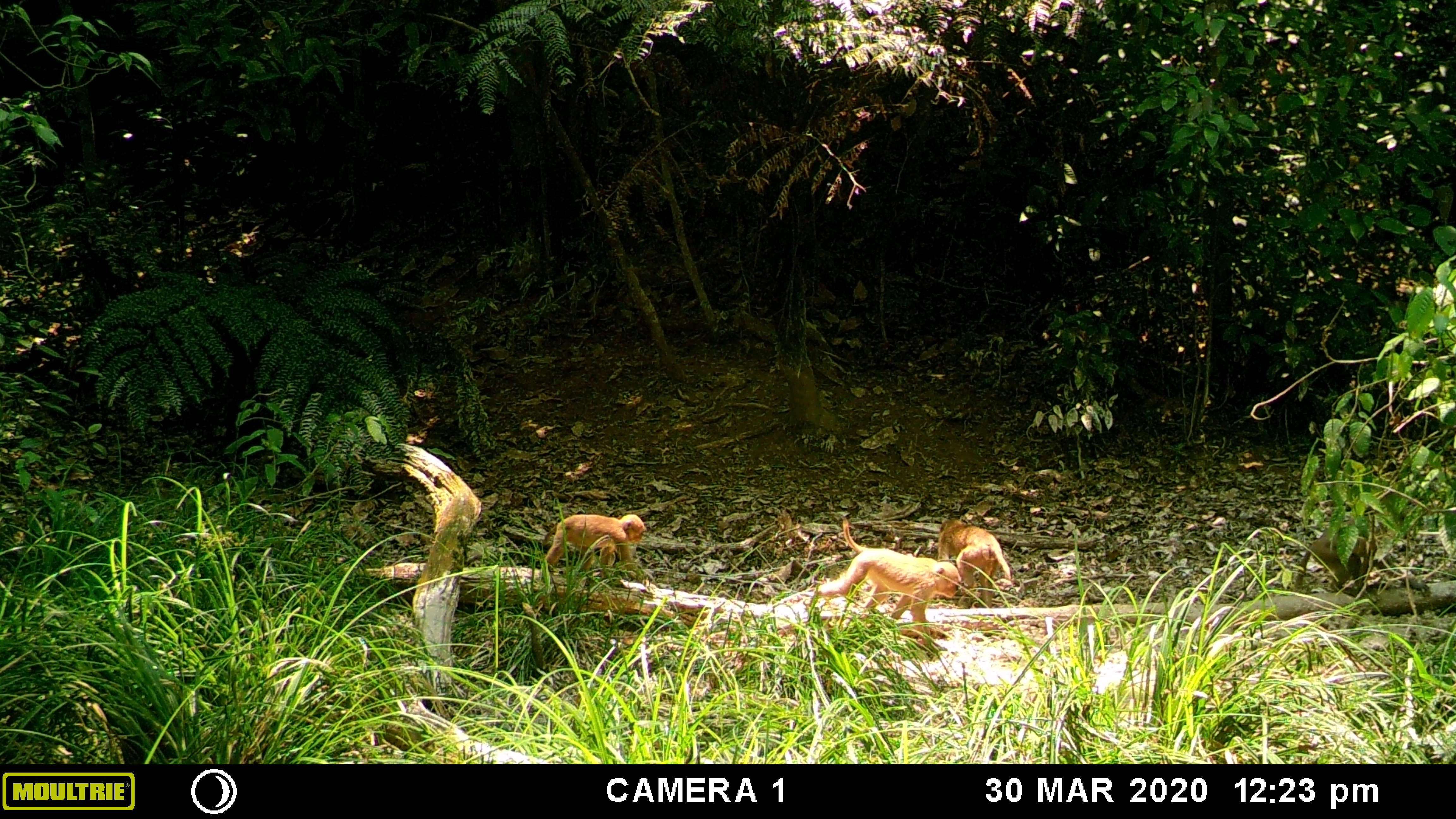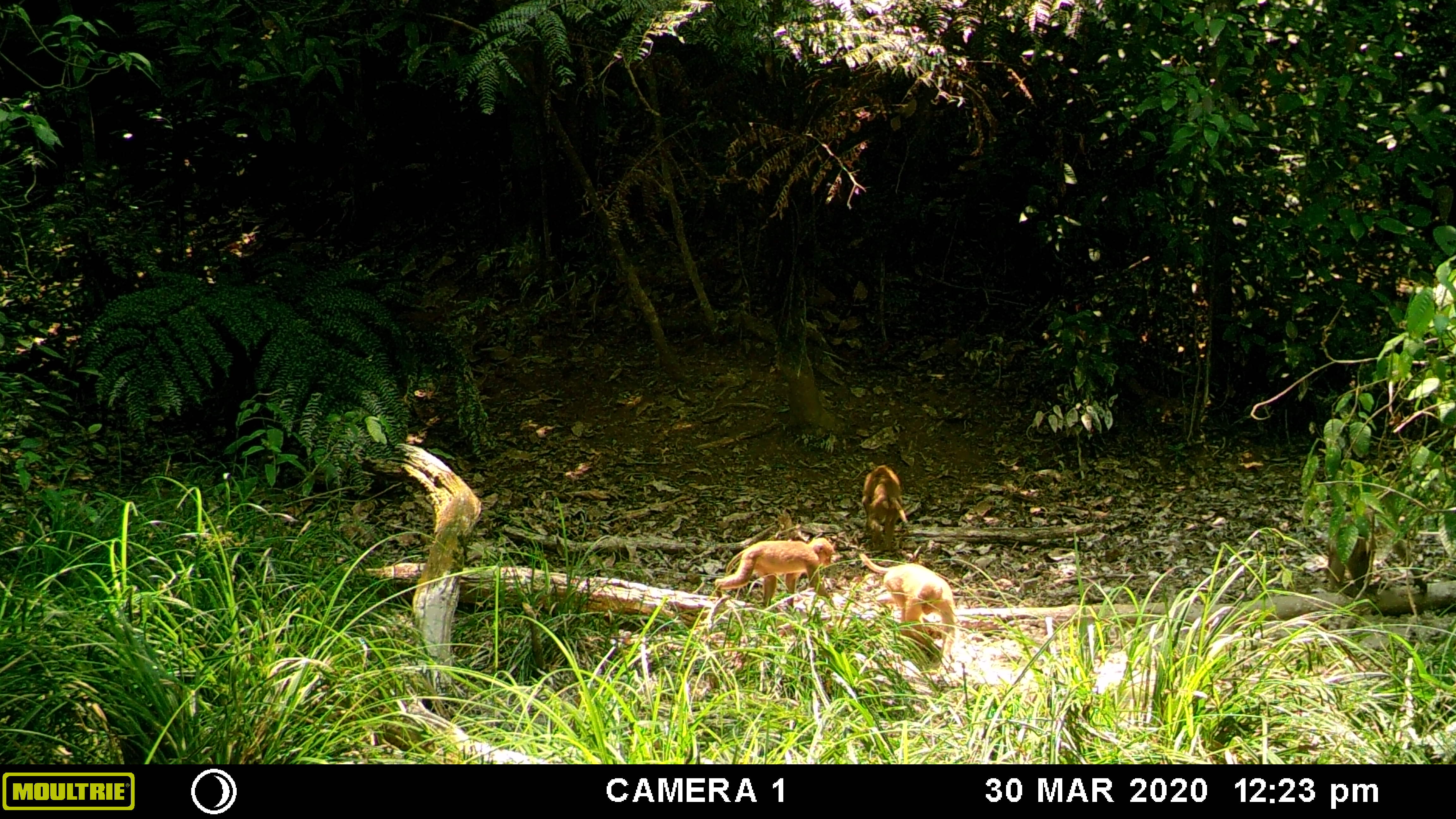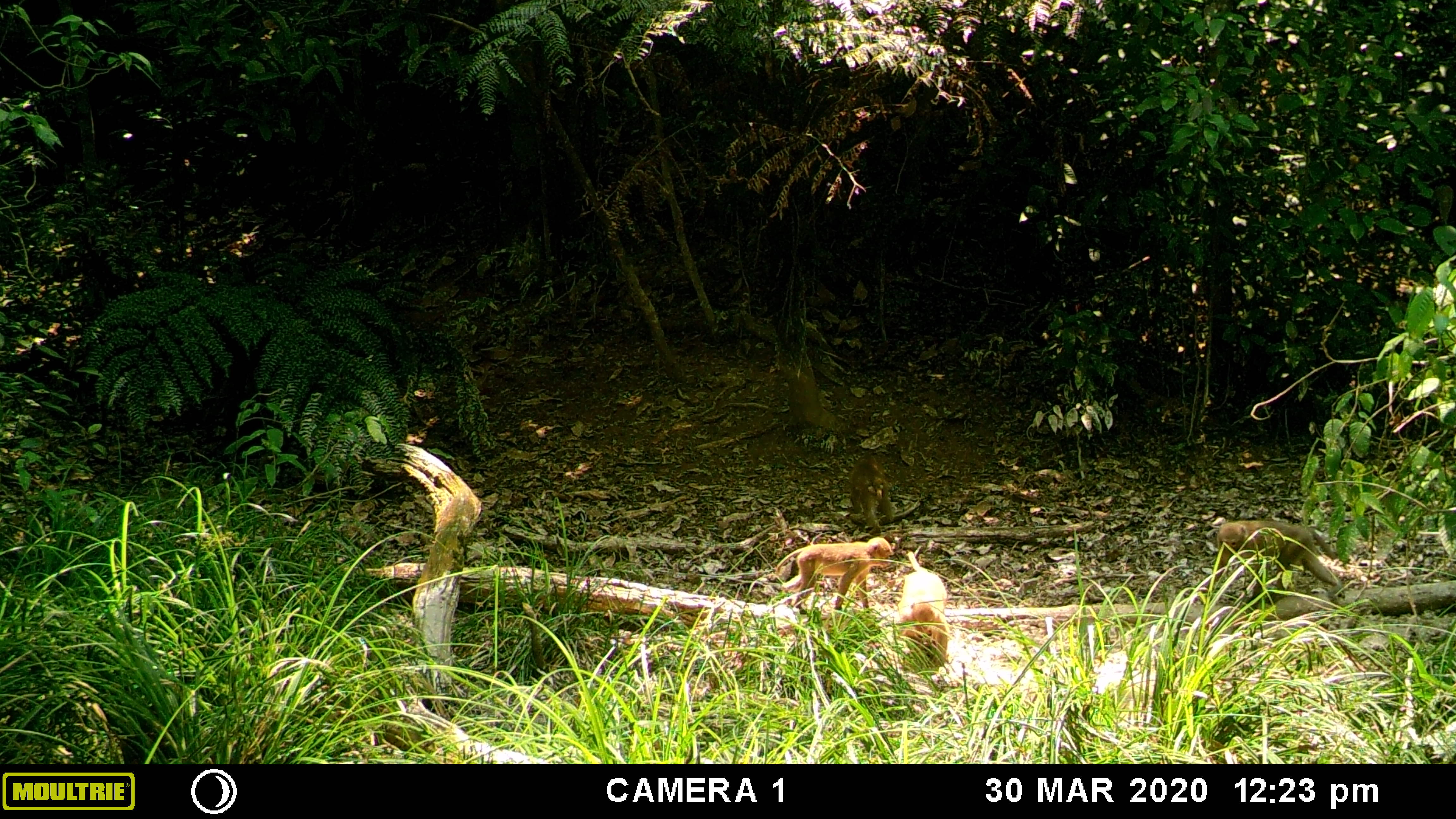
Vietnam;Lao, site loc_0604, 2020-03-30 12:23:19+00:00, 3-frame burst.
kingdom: Animalia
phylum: Chordata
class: Mammalia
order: Primates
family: Cercopithecidae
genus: Macaca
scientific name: Macaca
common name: macaques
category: assam or rhesus macaque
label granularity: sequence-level